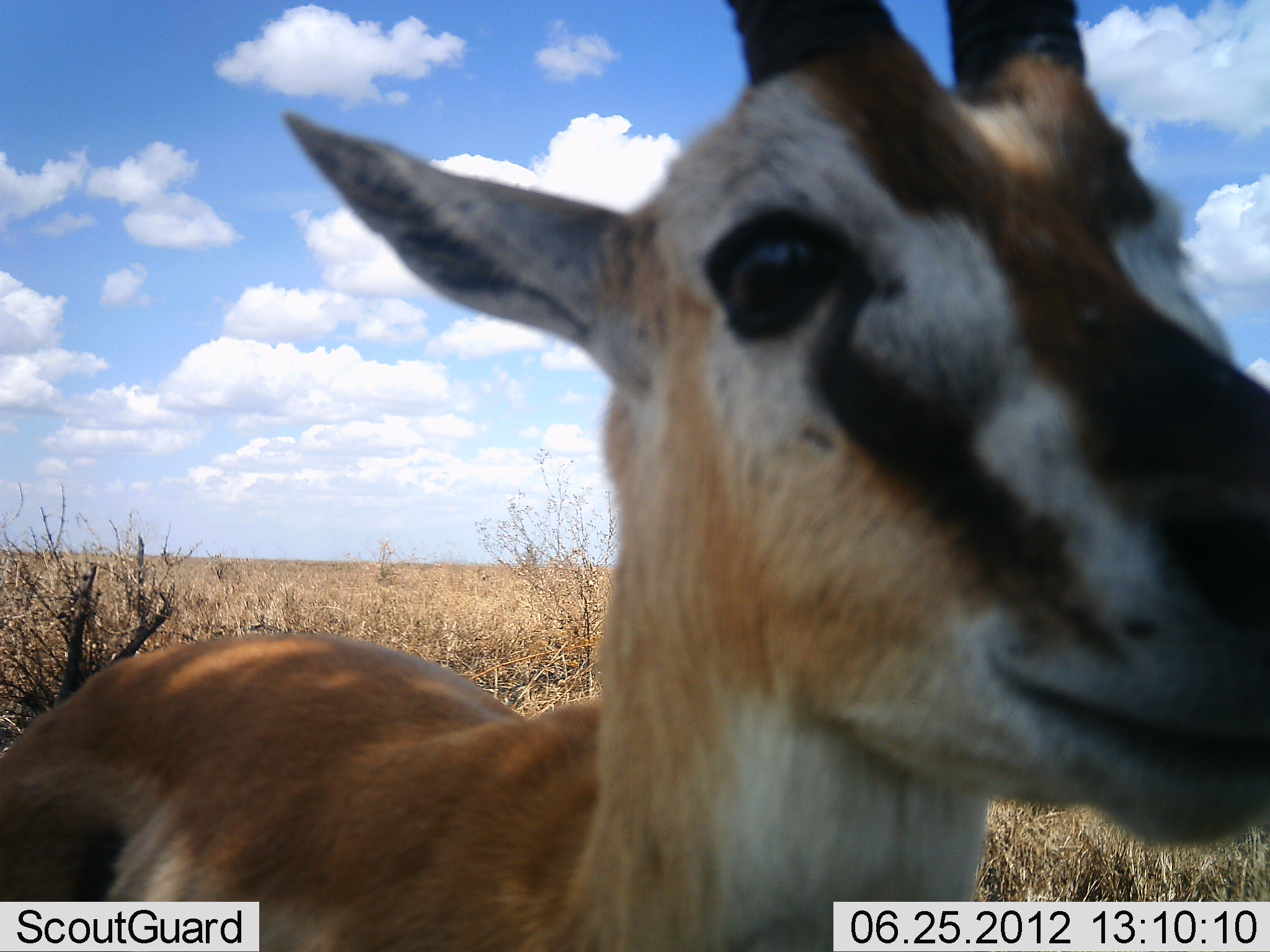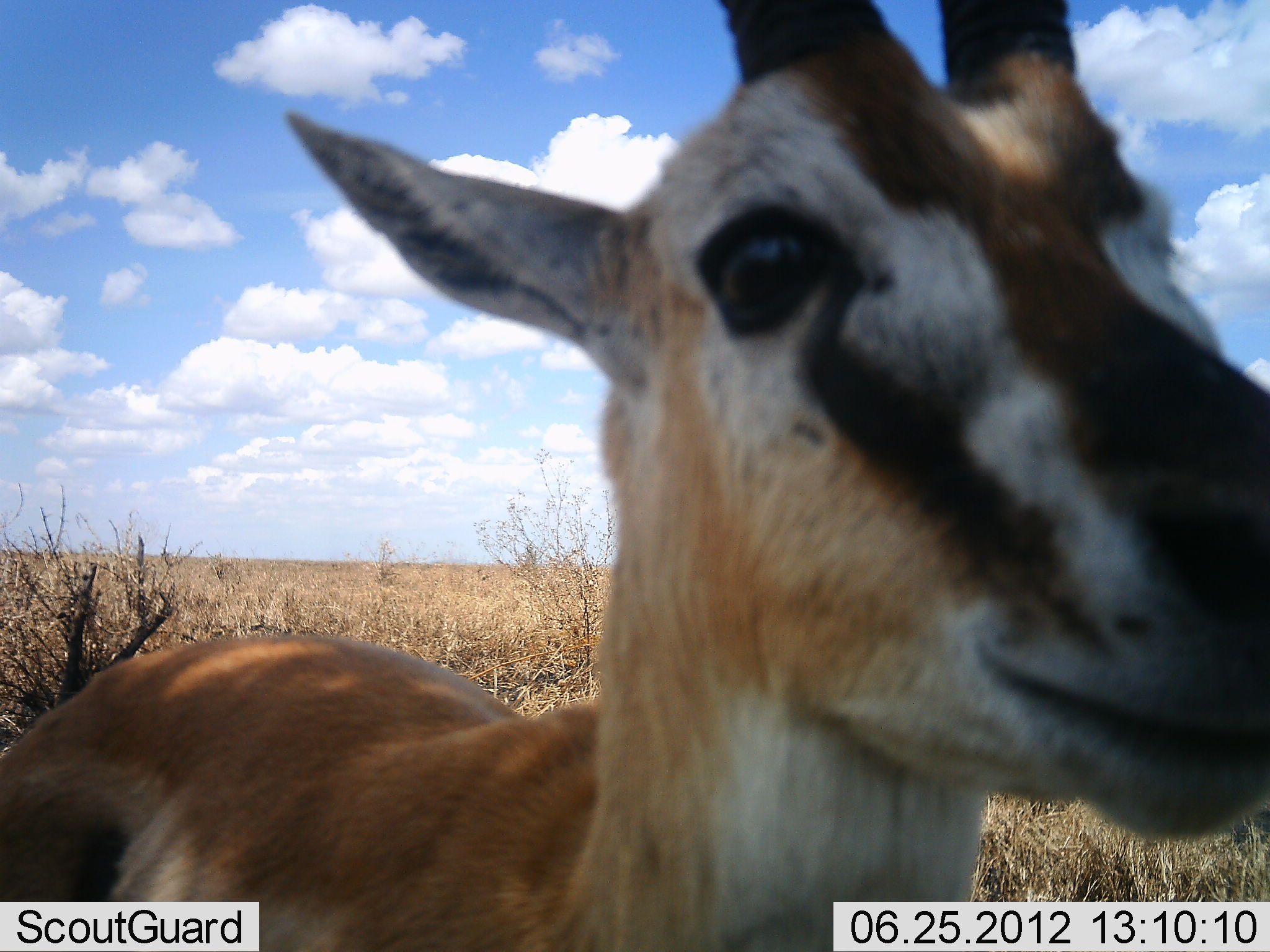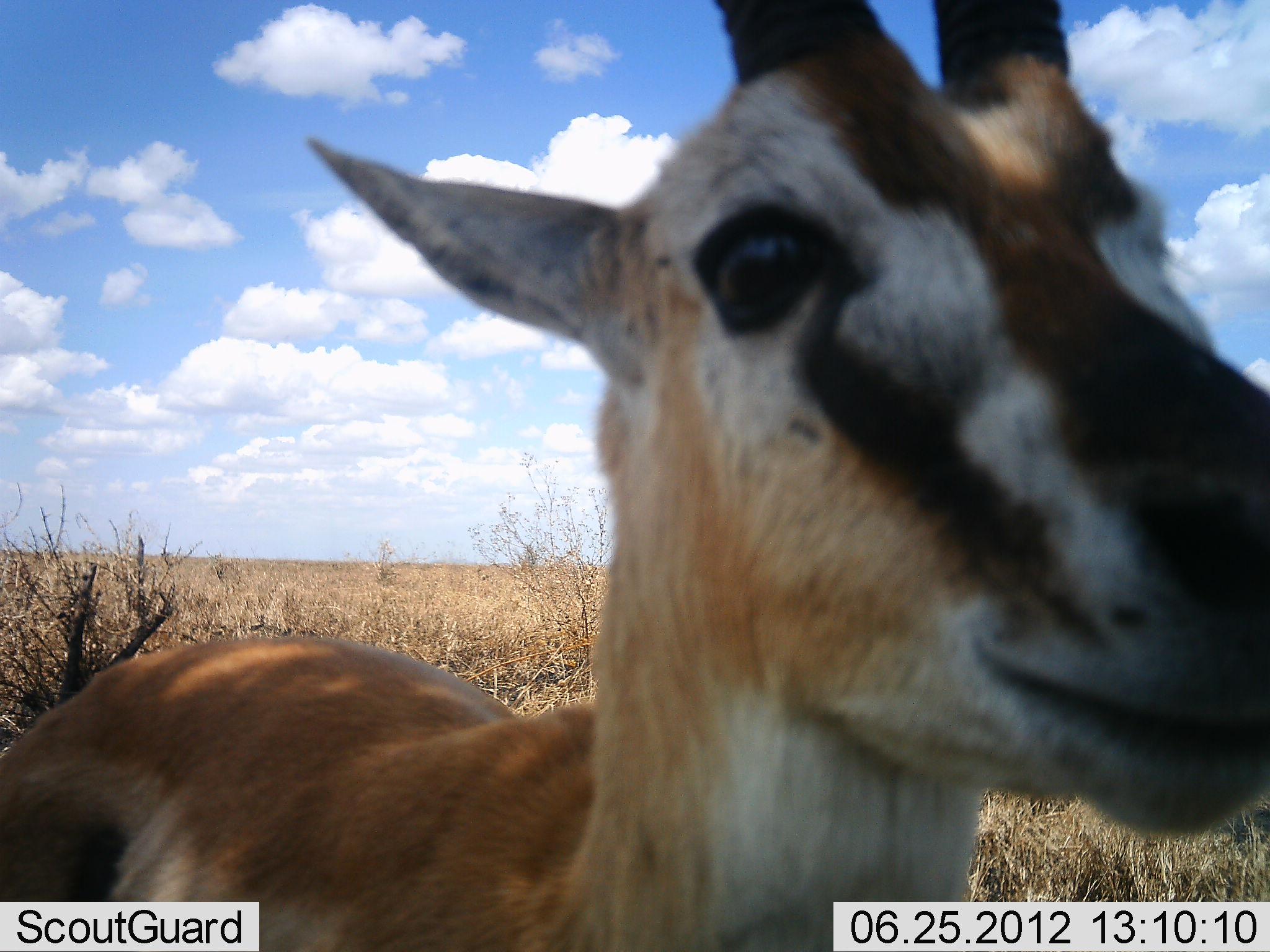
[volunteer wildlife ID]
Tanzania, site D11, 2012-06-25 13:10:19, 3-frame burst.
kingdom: Animalia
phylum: Chordata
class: Mammalia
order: Artiodactyla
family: Bovidae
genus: Eudorcas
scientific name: Eudorcas thomsonii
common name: thomson's gazelle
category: gazellethomsons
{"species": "gazellethomsons (thomson's gazelle) (Eudorcas thomsonii)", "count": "1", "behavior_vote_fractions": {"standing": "90%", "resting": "10%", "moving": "0%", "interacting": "0%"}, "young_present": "0%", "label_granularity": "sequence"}